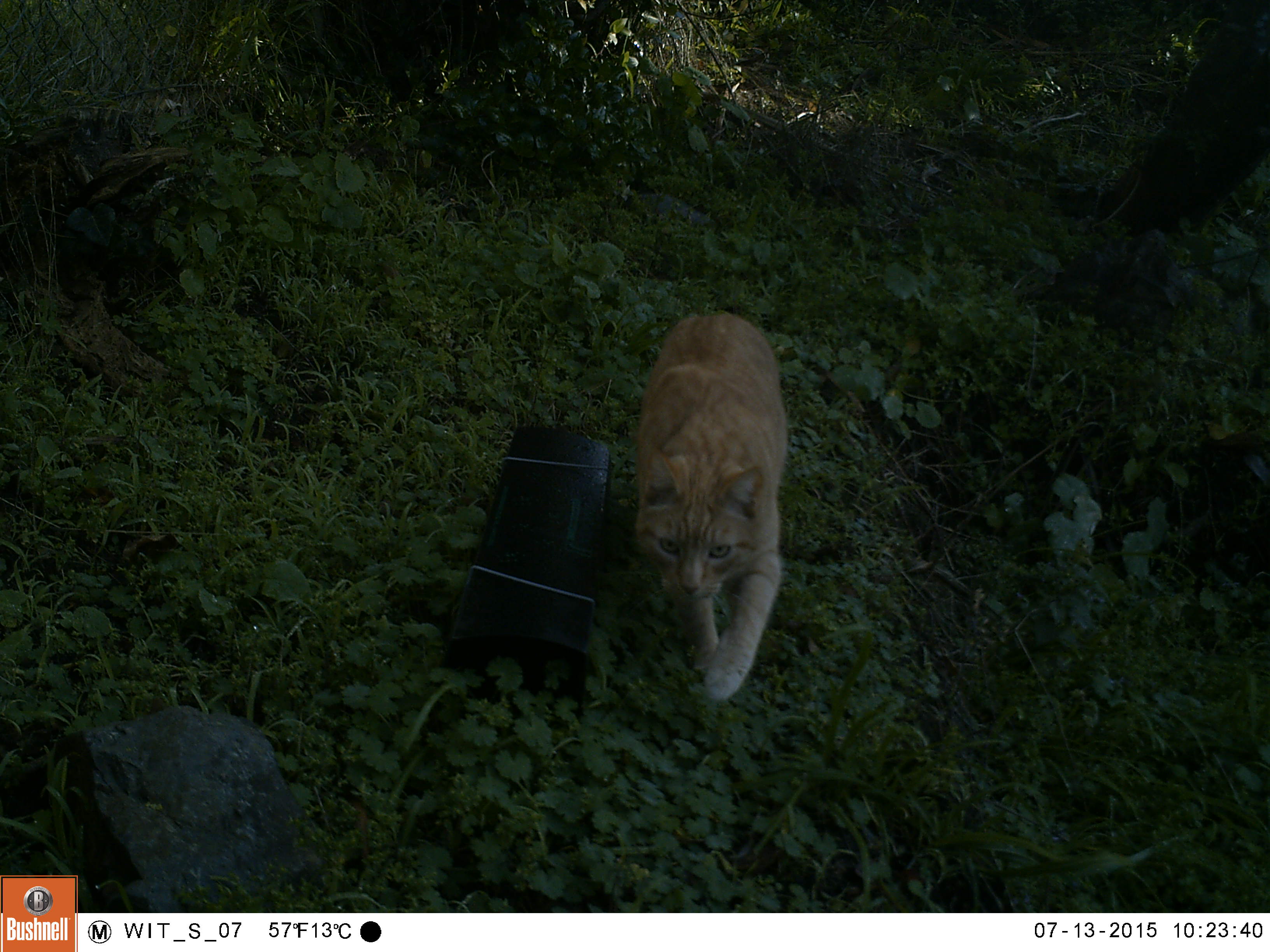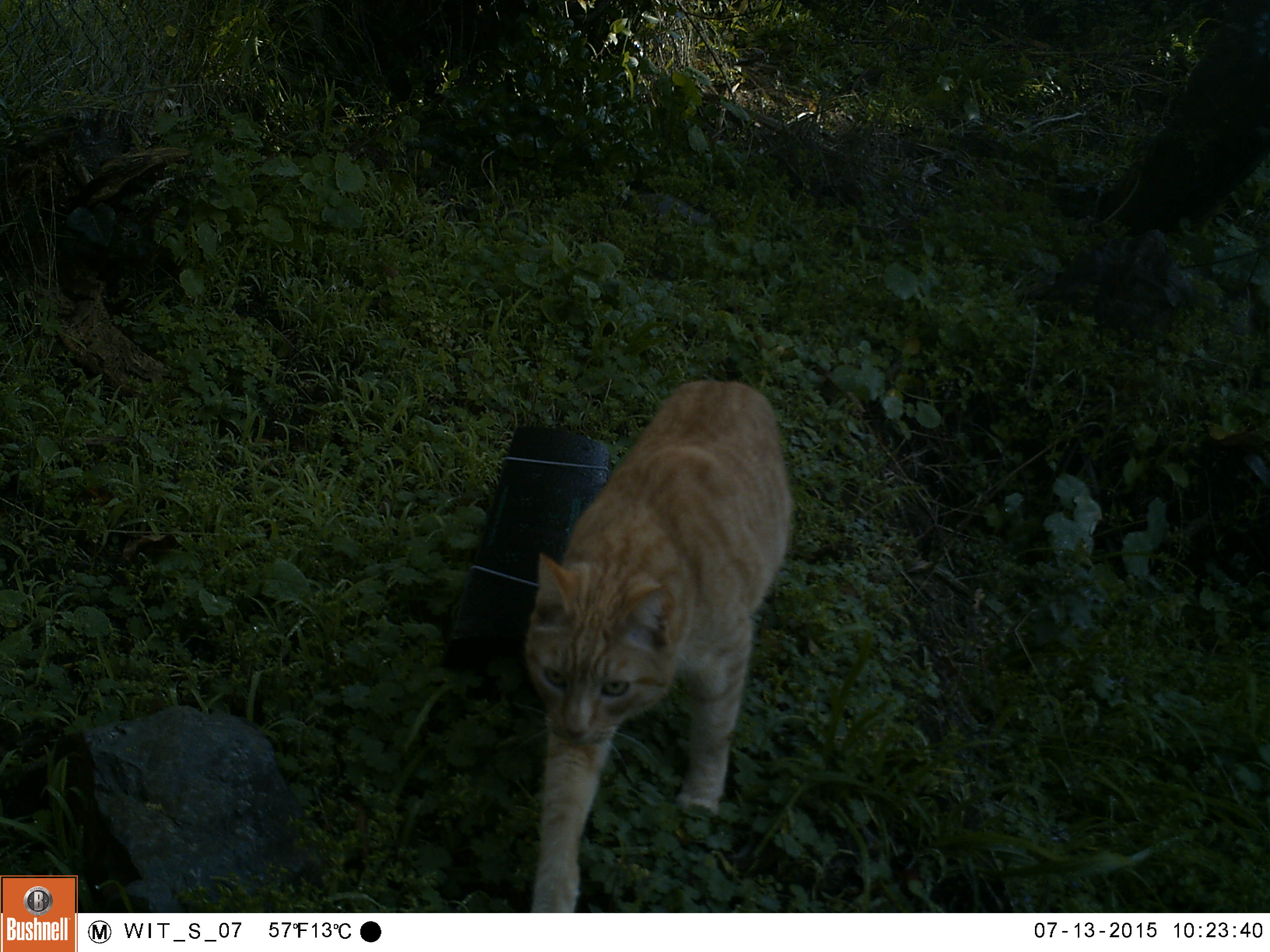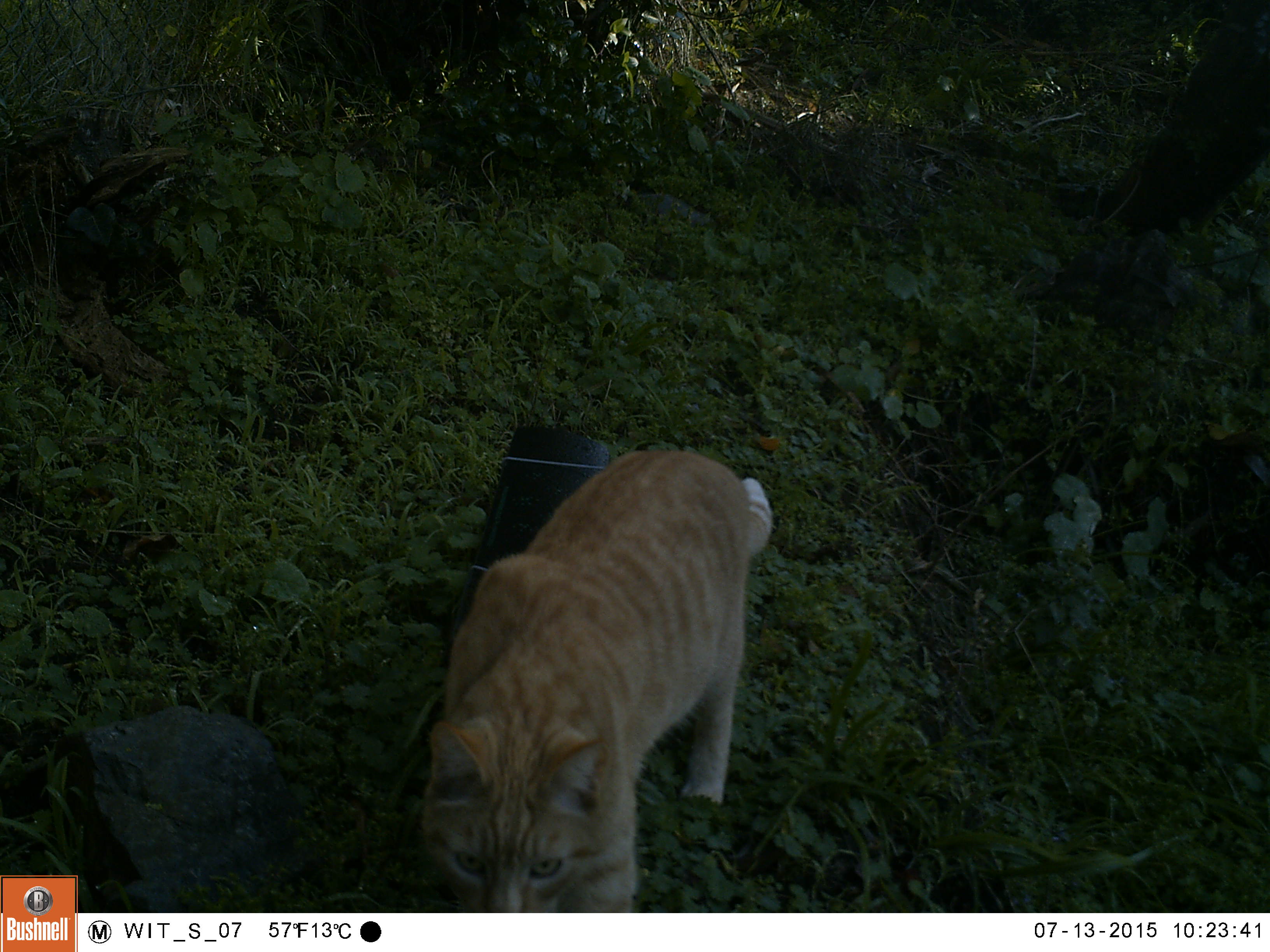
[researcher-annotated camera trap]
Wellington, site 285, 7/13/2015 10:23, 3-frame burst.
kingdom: Animalia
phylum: Chordata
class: Mammalia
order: Carnivora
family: Felidae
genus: Felis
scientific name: Felis catus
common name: cat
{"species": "cat (Felis catus)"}